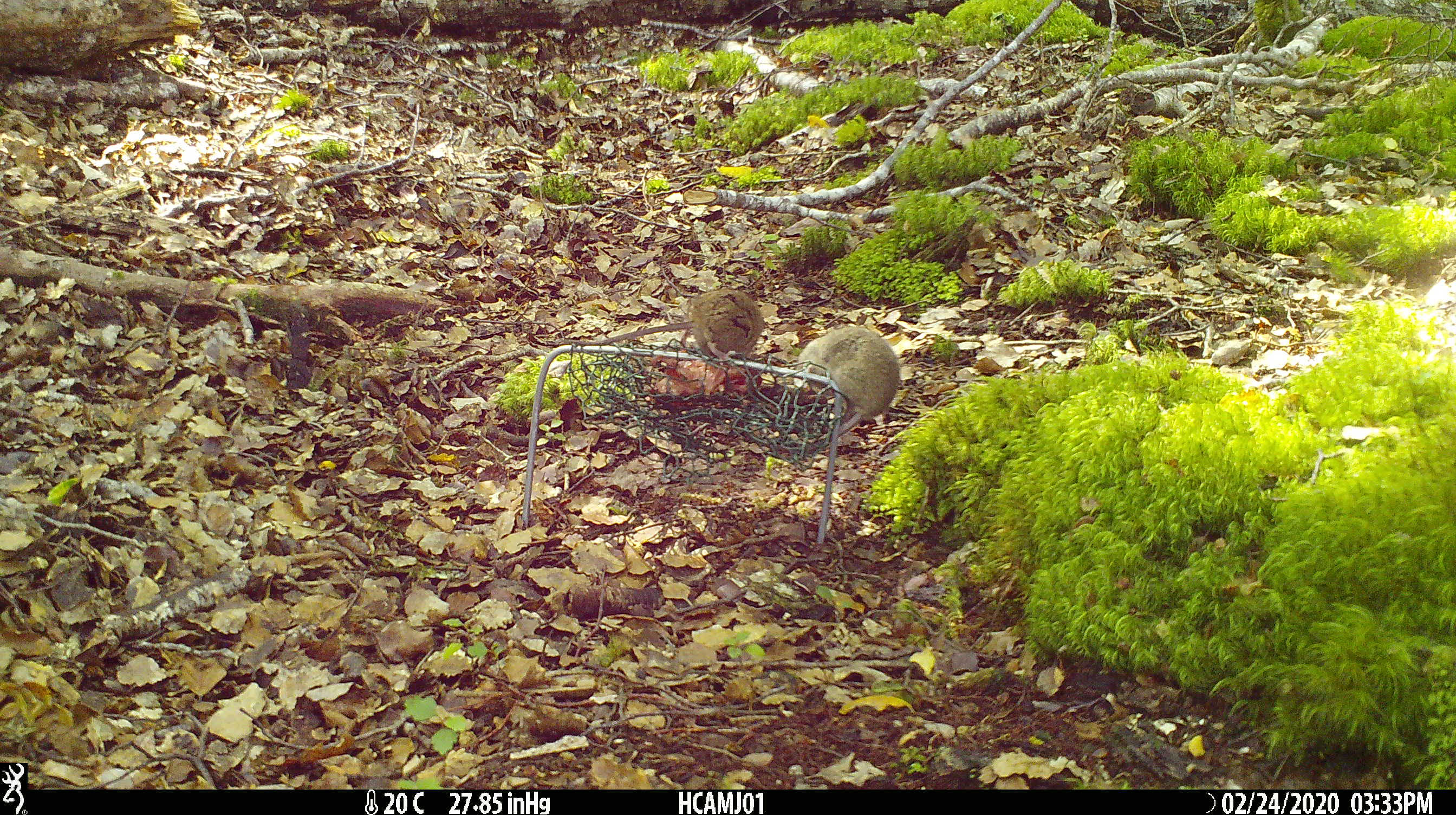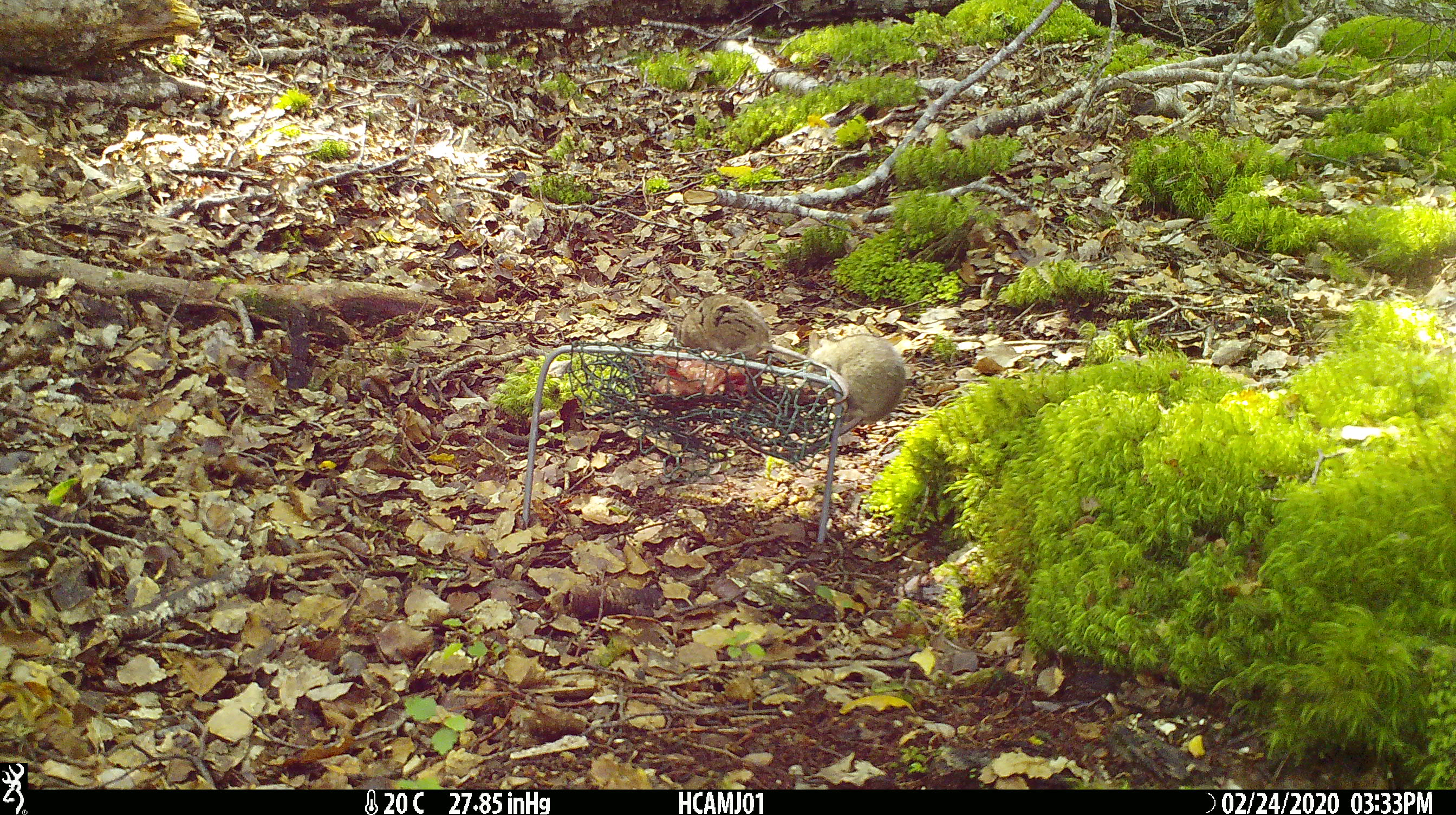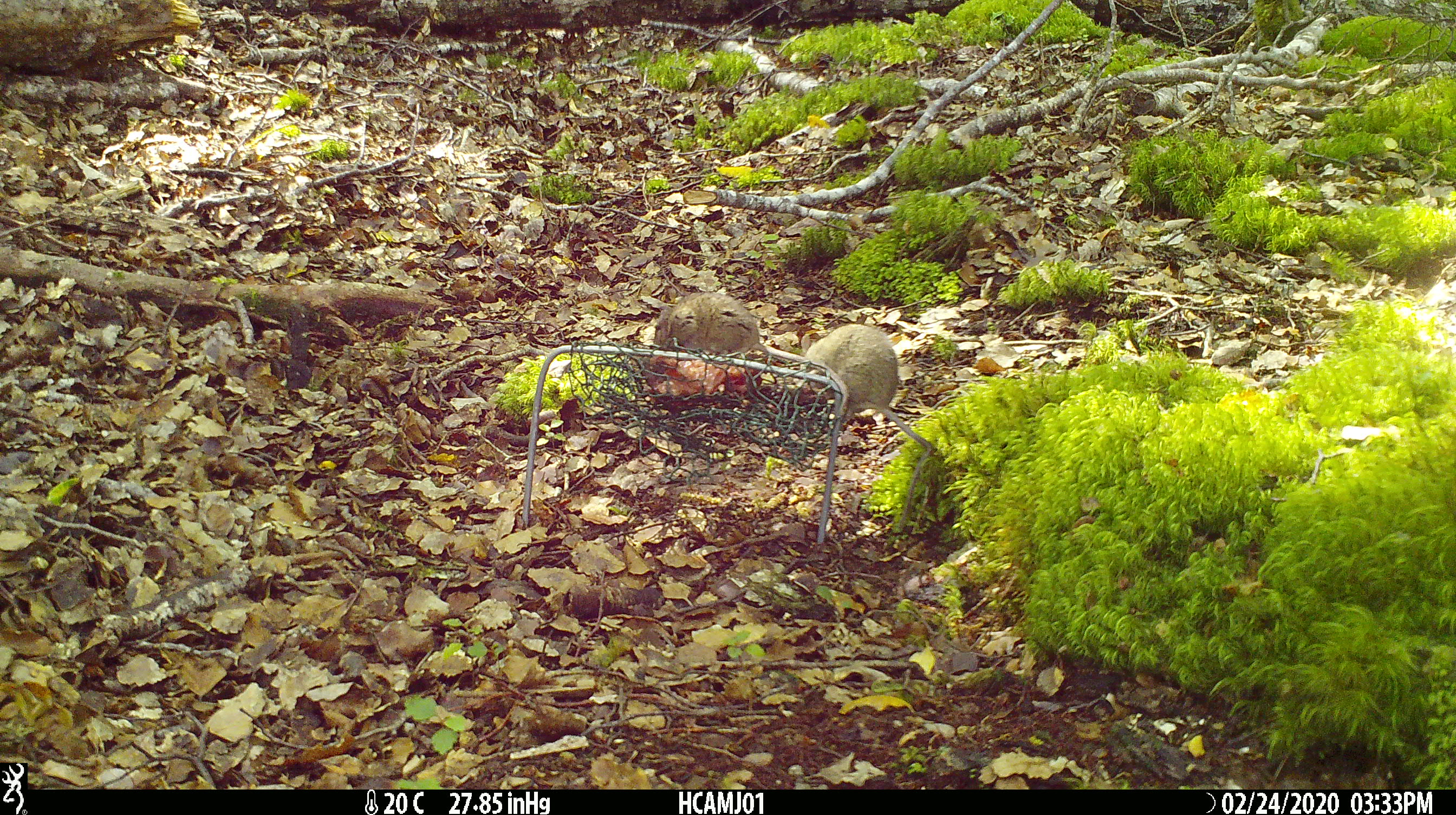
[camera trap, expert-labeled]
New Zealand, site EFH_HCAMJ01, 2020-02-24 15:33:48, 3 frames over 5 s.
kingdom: Animalia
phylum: Chordata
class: Mammalia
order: Rodentia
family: Muridae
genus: Mus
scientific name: Mus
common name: mouse